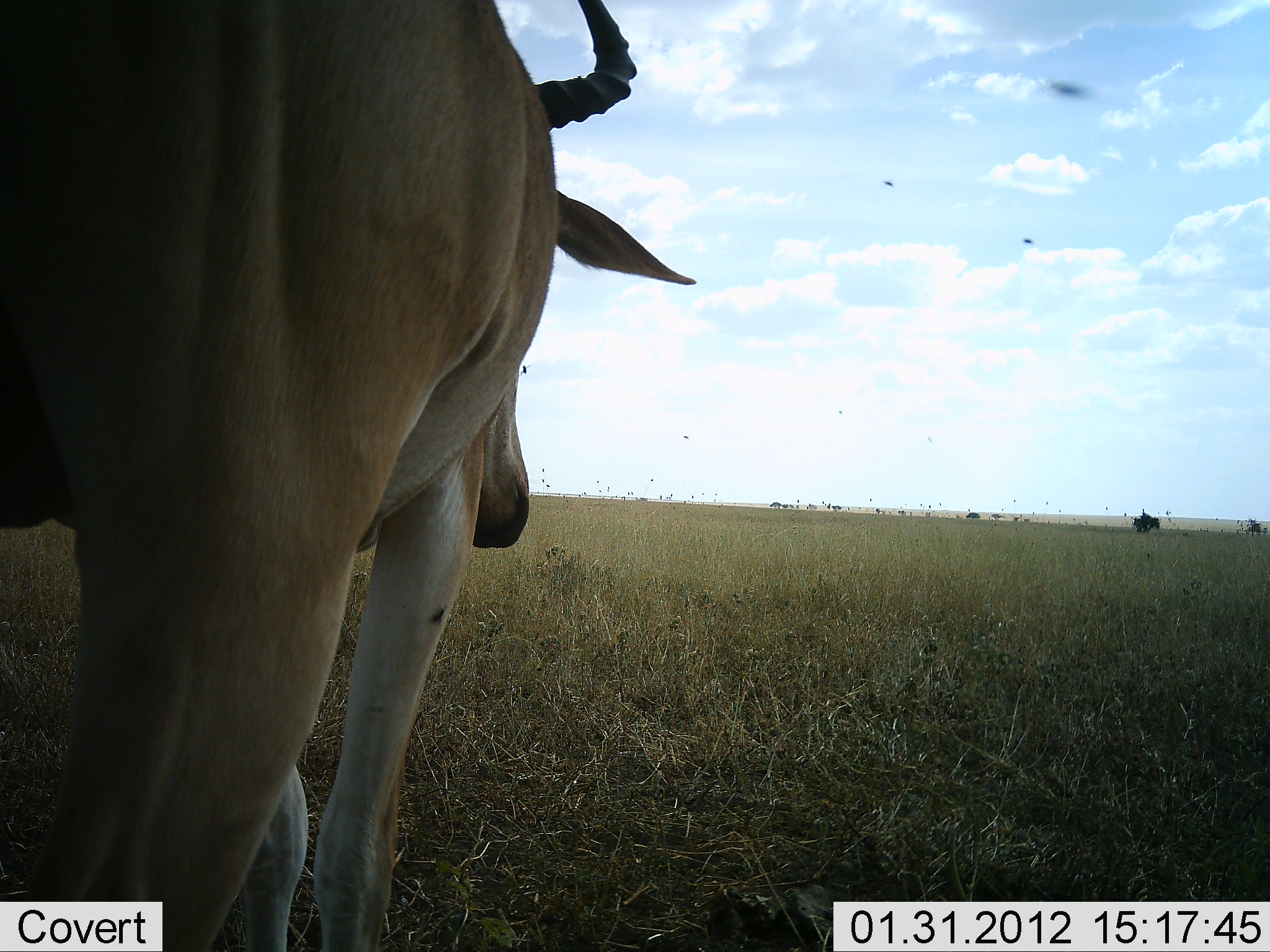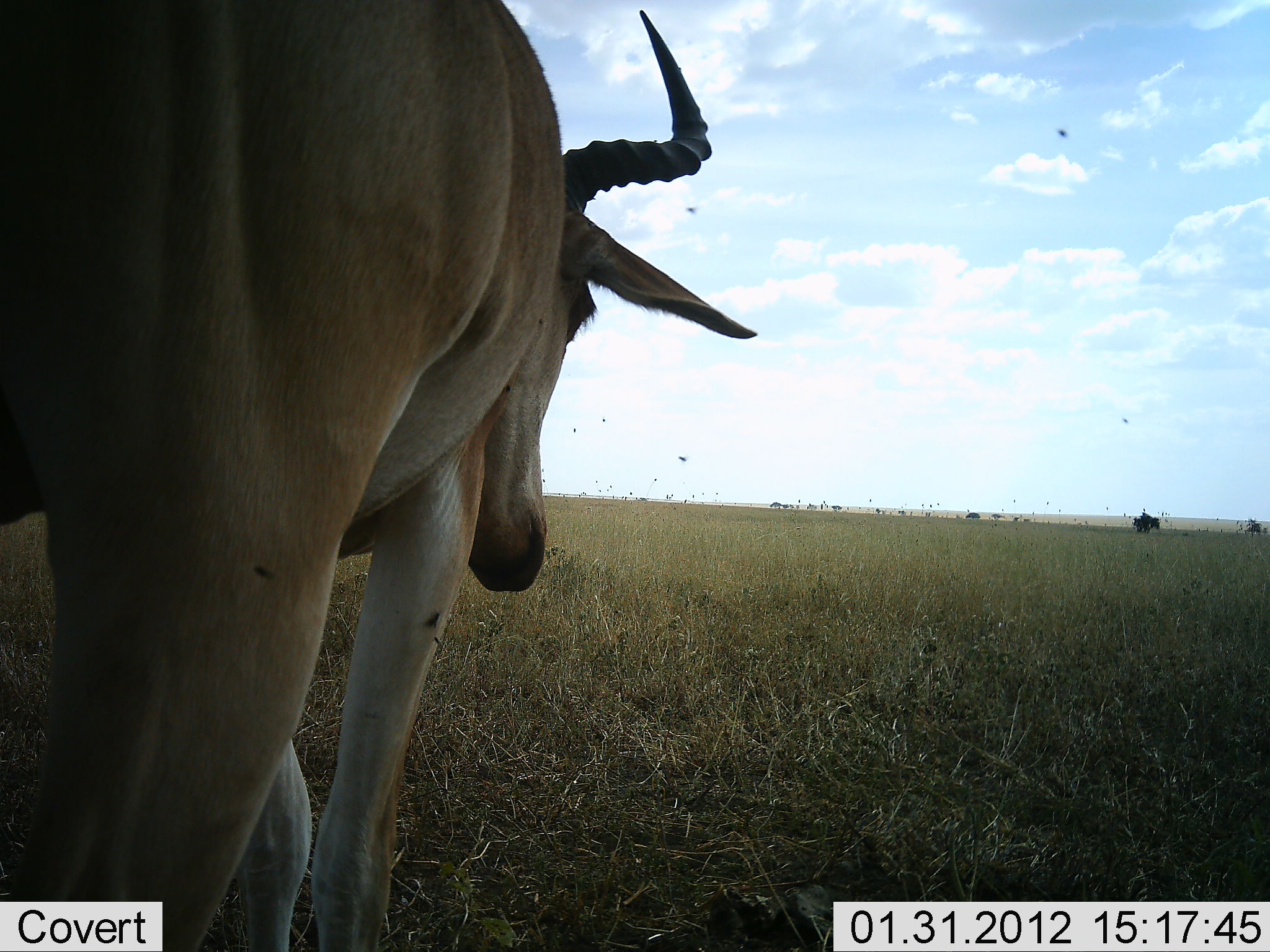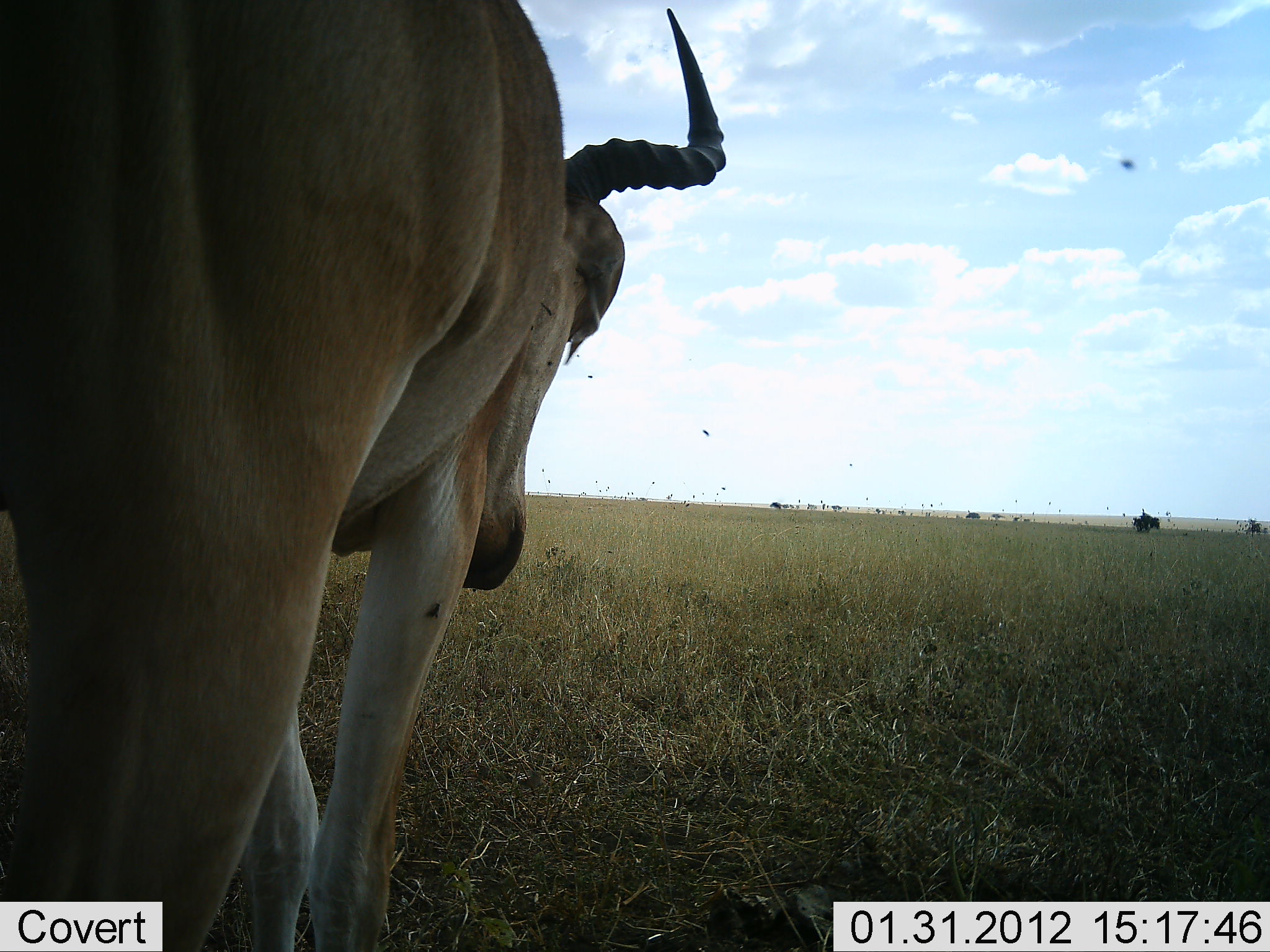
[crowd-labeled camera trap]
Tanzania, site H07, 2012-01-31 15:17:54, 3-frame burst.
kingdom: Animalia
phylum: Chordata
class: Mammalia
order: Artiodactyla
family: Bovidae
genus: Alcelaphus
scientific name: Alcelaphus buselaphus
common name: hartebeest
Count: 1.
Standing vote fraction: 100%.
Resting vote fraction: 4%.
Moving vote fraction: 0%.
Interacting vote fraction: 0%.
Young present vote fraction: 0%.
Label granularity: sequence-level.